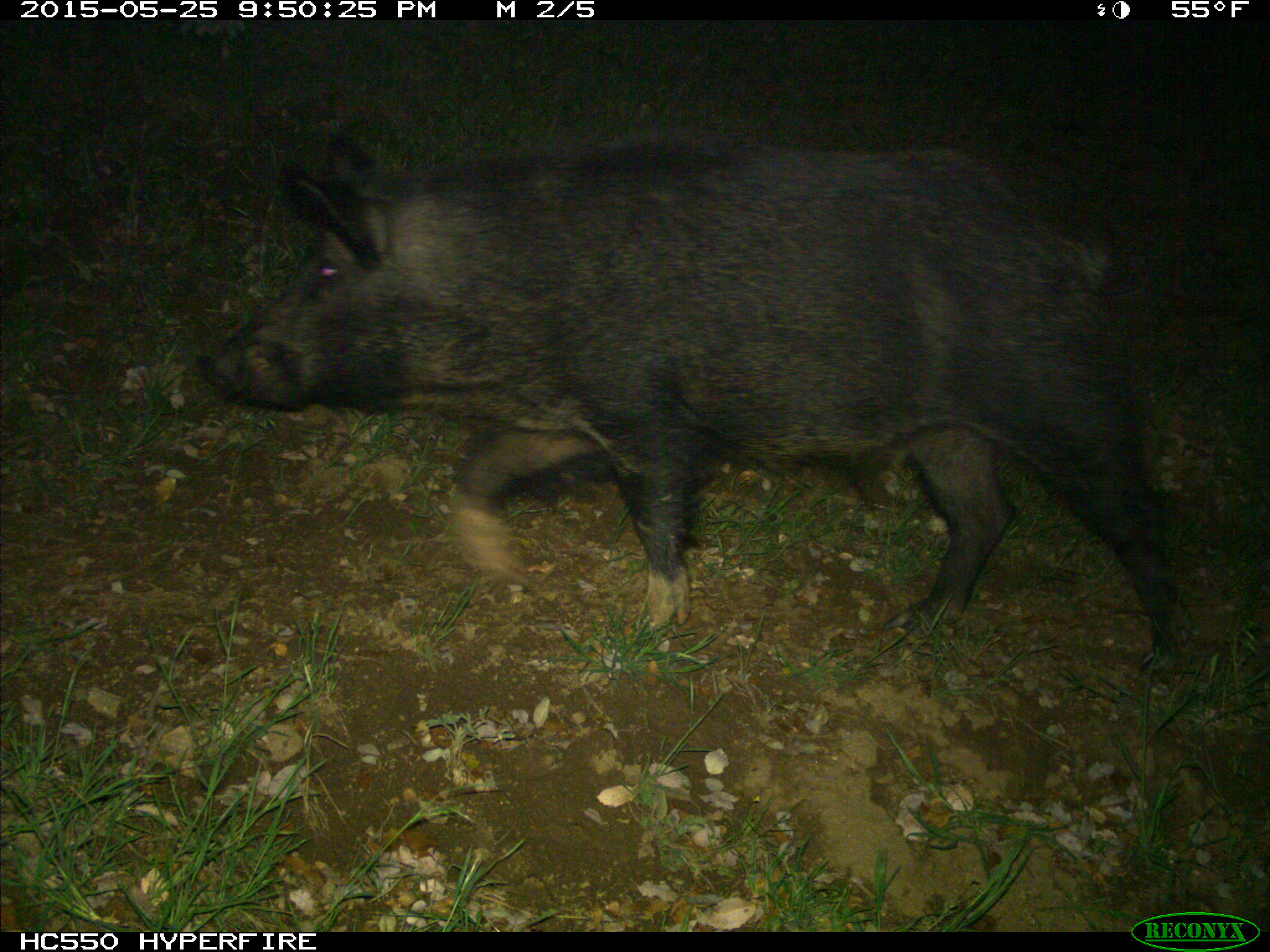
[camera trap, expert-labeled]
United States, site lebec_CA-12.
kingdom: Animalia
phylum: Chordata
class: Mammalia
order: Artiodactyla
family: Suidae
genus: Sus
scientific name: Sus scrofa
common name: wild boar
Sus scrofa (wild boar).